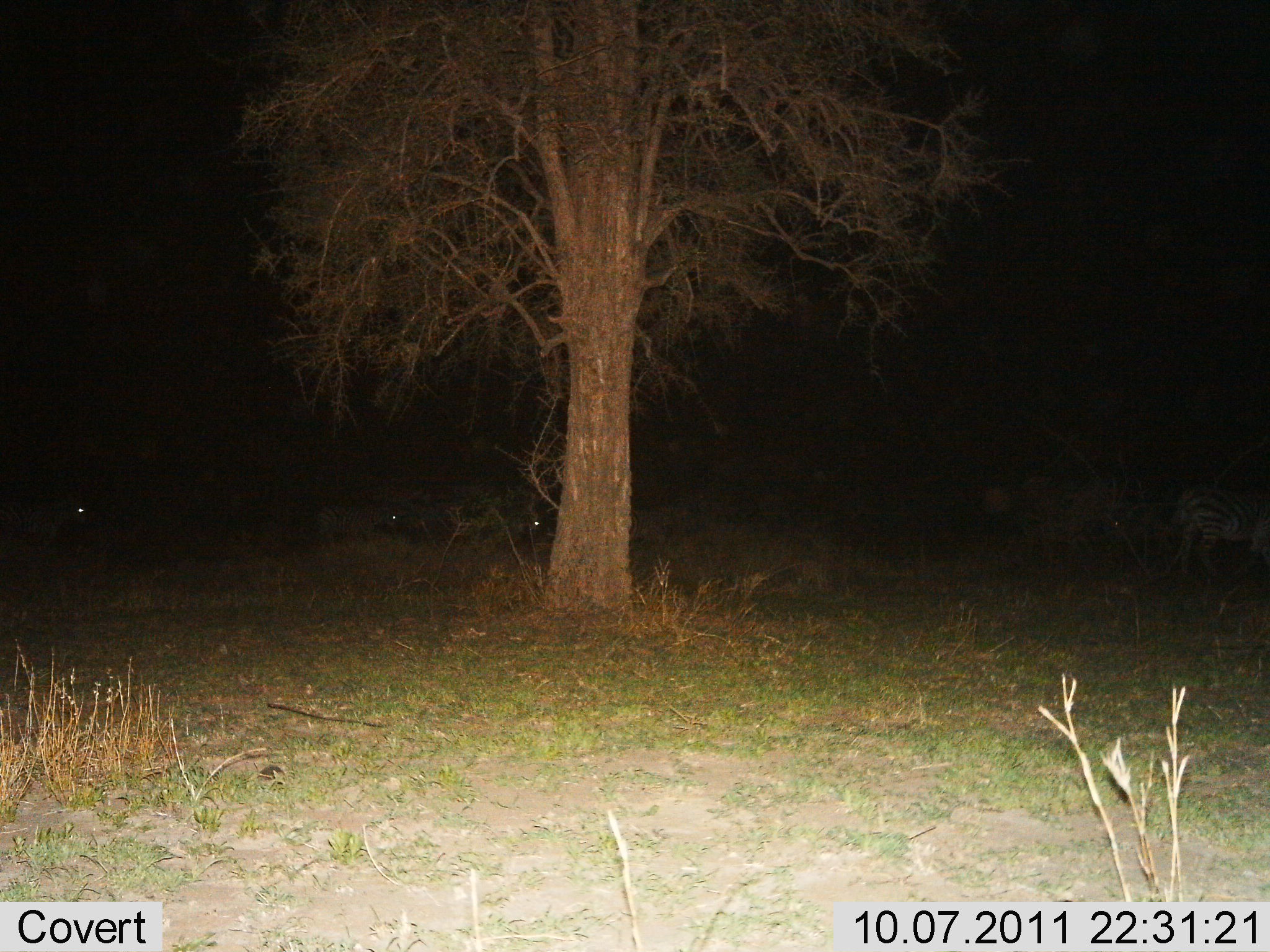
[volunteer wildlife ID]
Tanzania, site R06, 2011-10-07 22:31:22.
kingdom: Animalia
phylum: Chordata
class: Mammalia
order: Perissodactyla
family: Equidae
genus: Equus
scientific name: Equus quagga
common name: plains zebra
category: zebra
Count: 4.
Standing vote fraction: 50%.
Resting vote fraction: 0%.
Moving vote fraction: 58%.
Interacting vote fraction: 0%.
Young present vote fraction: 0%.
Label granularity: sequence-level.